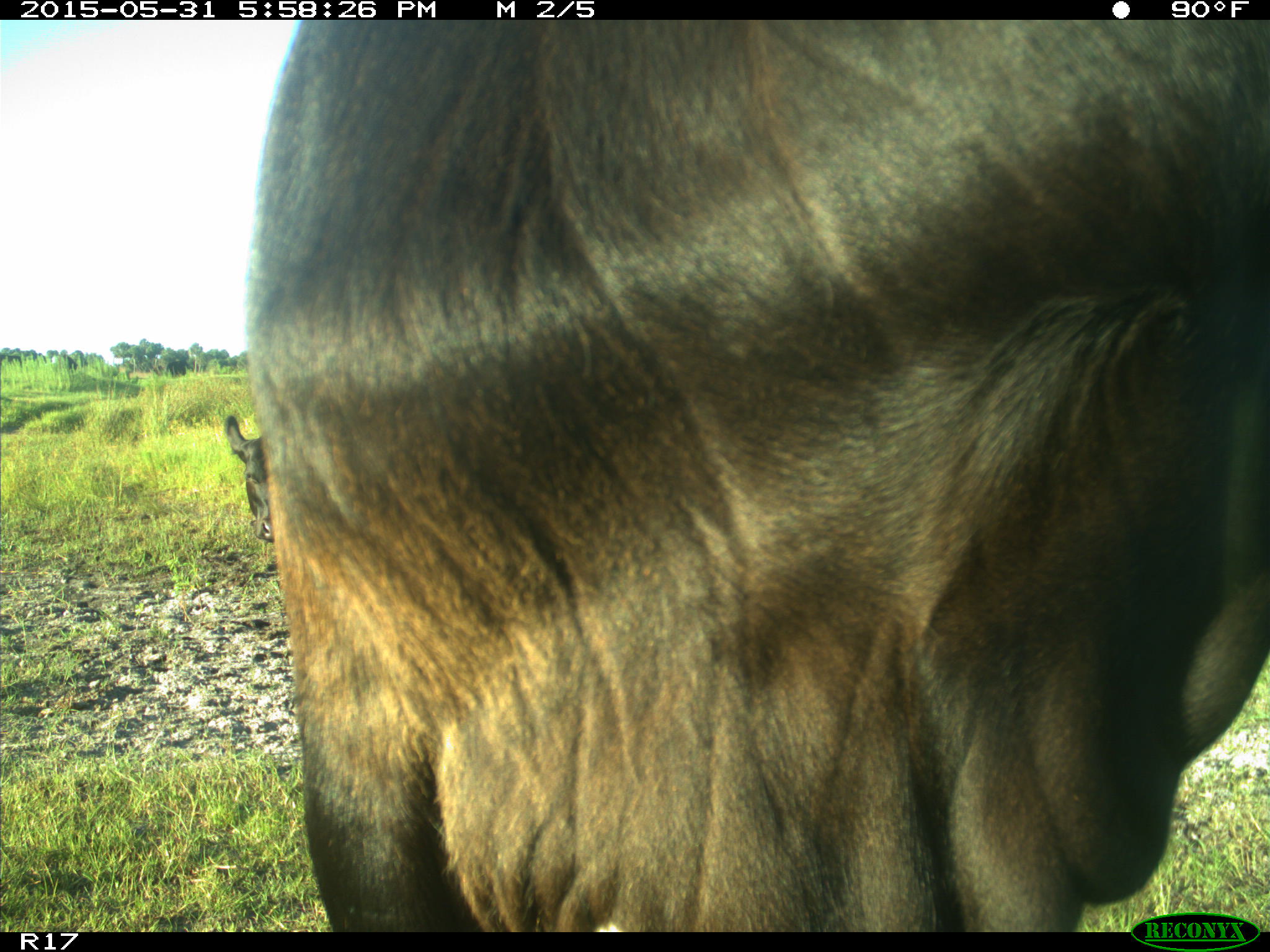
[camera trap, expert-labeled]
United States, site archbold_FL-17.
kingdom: Animalia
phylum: Chordata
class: Mammalia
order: Artiodactyla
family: Bovidae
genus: Bos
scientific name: Bos taurus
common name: domestic cow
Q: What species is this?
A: Bos taurus (domestic cow).